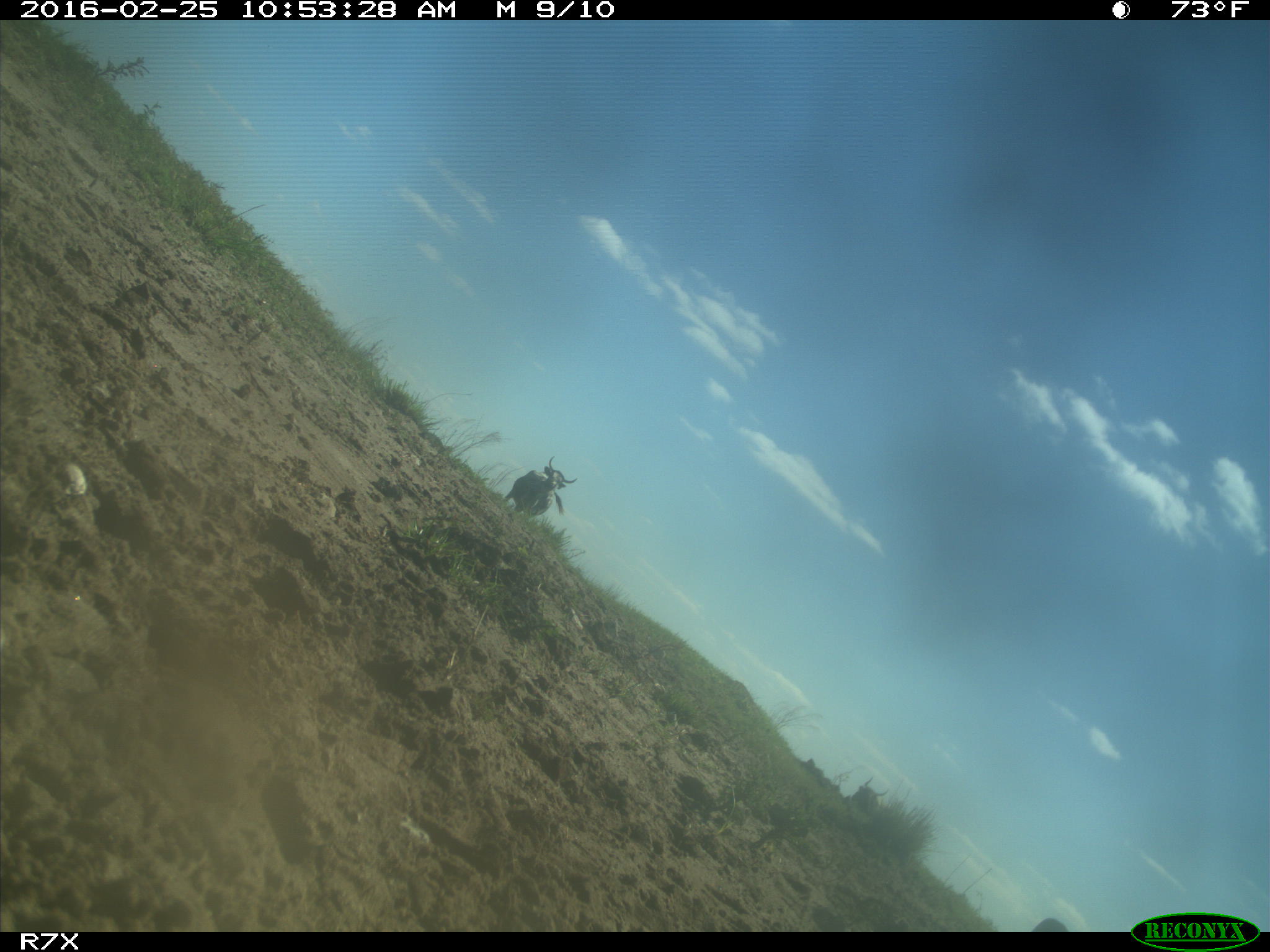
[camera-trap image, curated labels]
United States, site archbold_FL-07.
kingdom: Animalia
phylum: Chordata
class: Mammalia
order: Artiodactyla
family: Bovidae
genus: Bos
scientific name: Bos taurus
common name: domestic cow